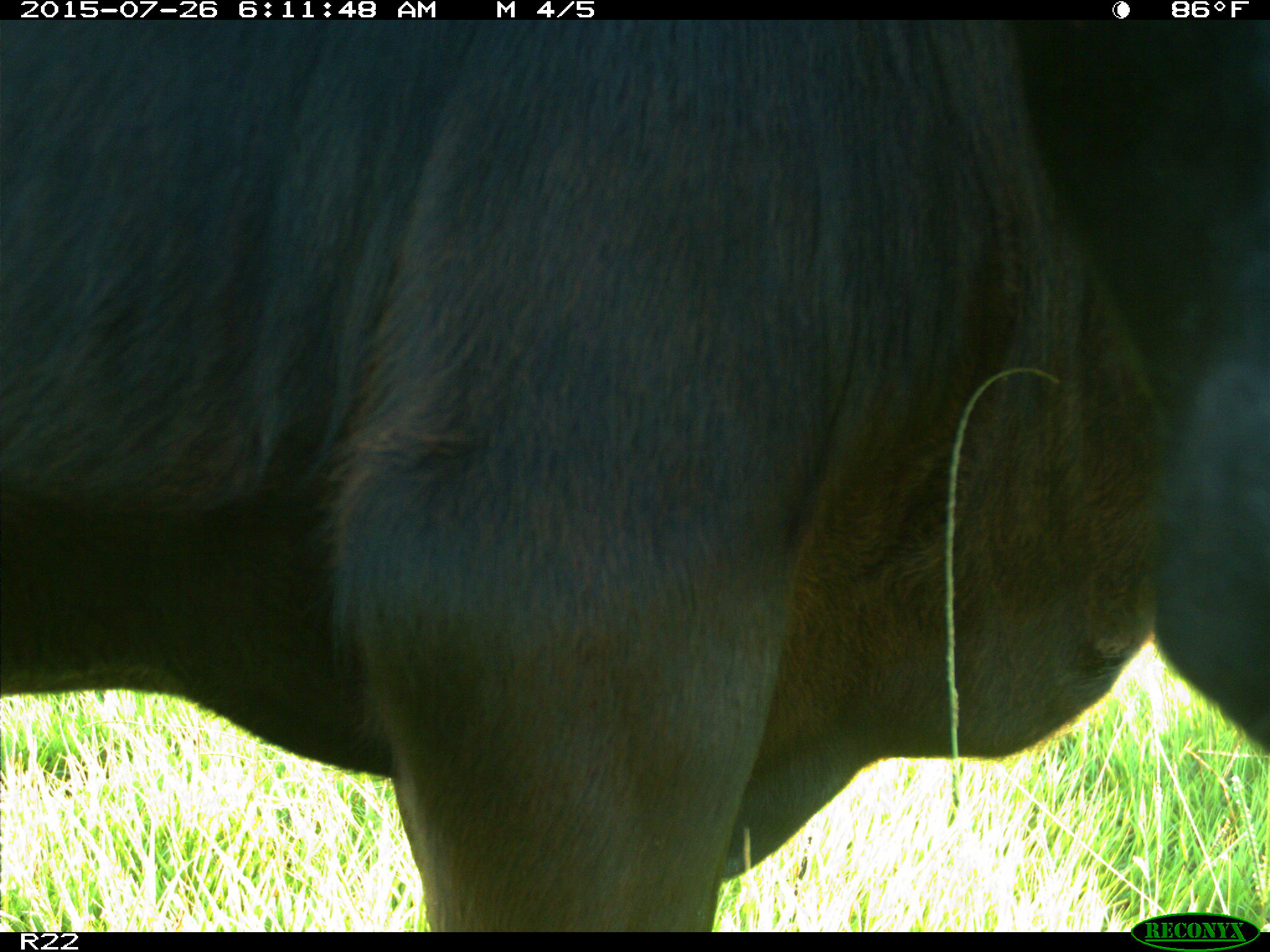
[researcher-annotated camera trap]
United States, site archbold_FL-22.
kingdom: Animalia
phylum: Chordata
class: Mammalia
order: Artiodactyla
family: Bovidae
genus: Bos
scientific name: Bos taurus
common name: domestic cow